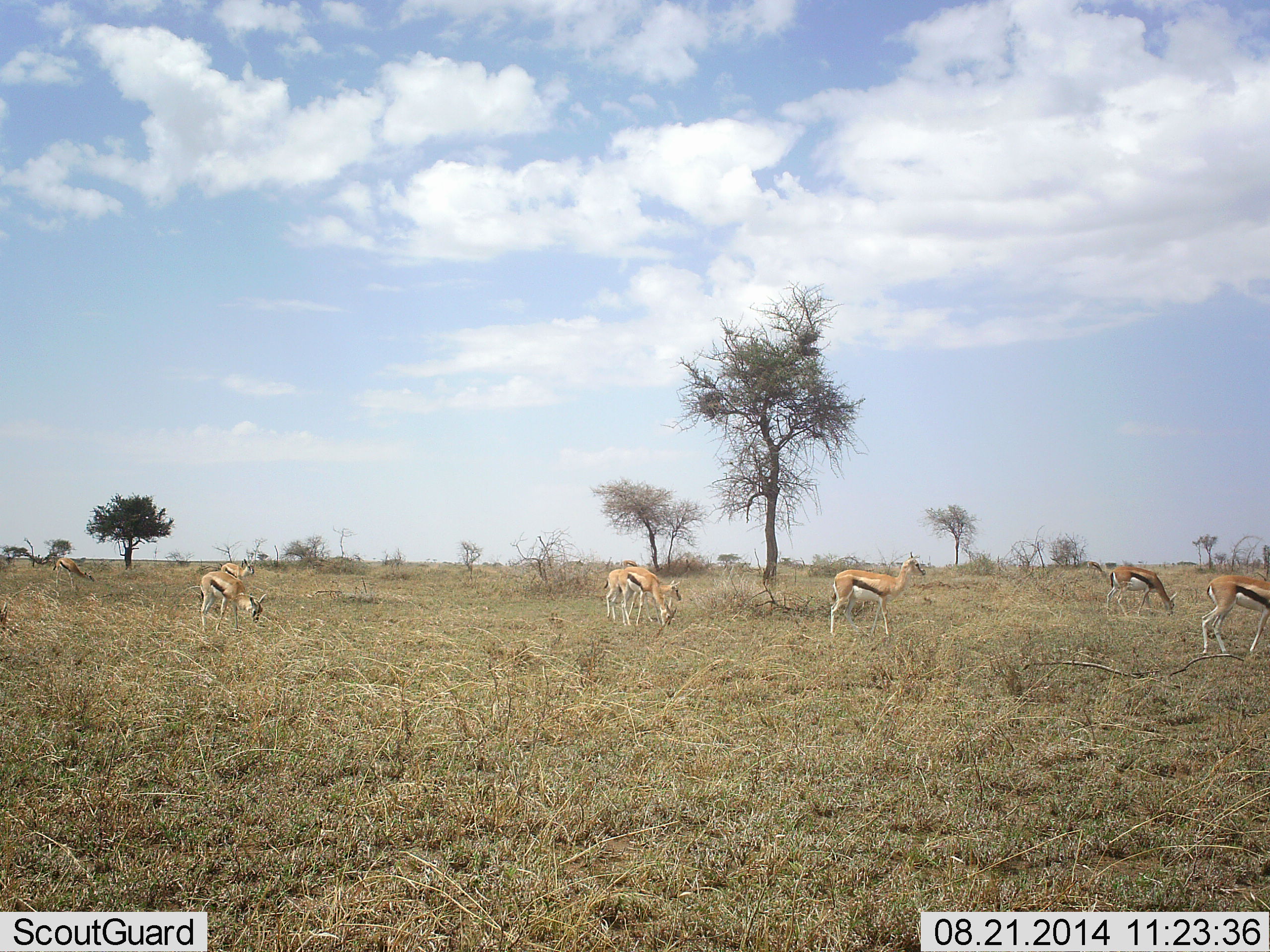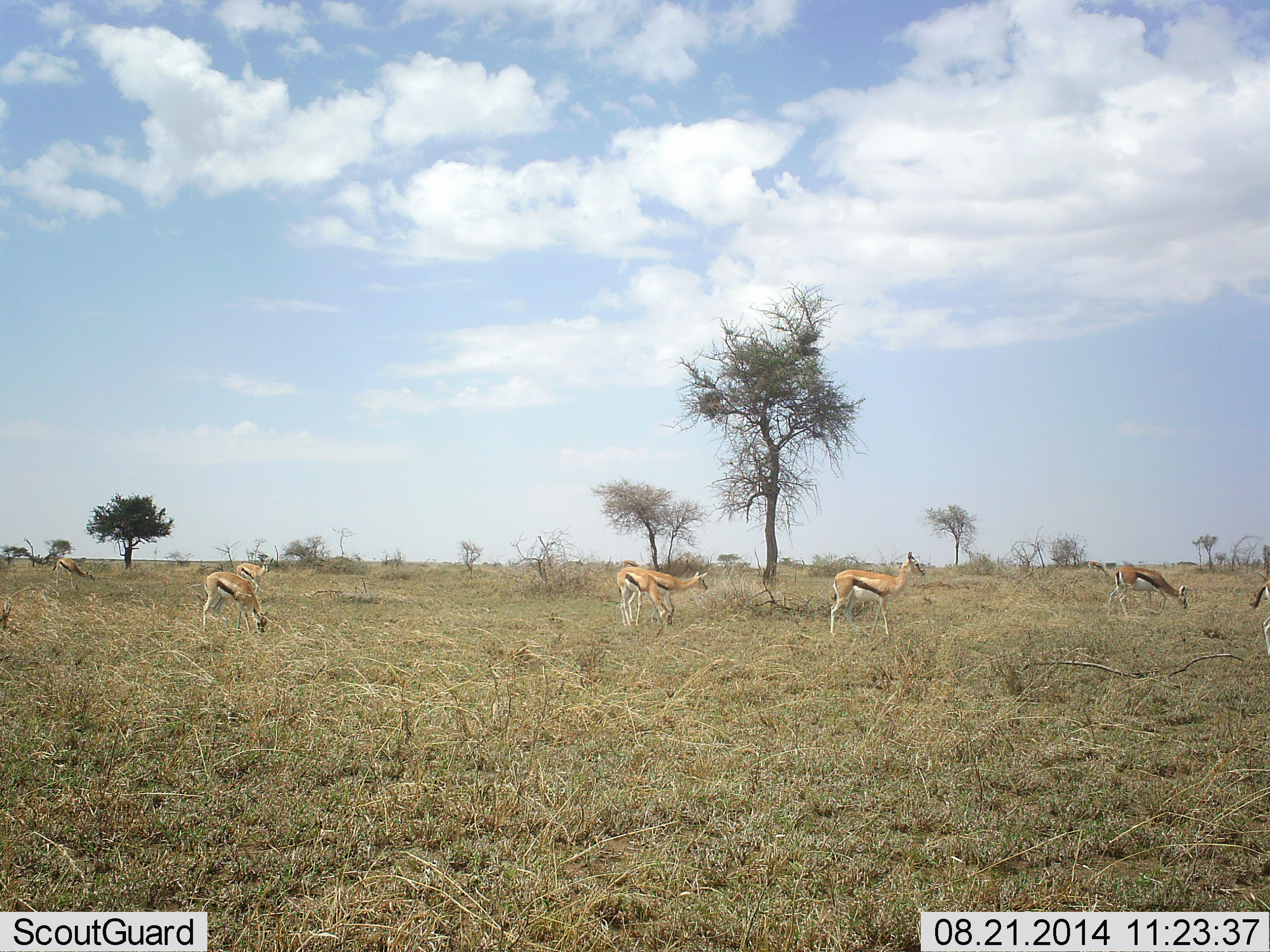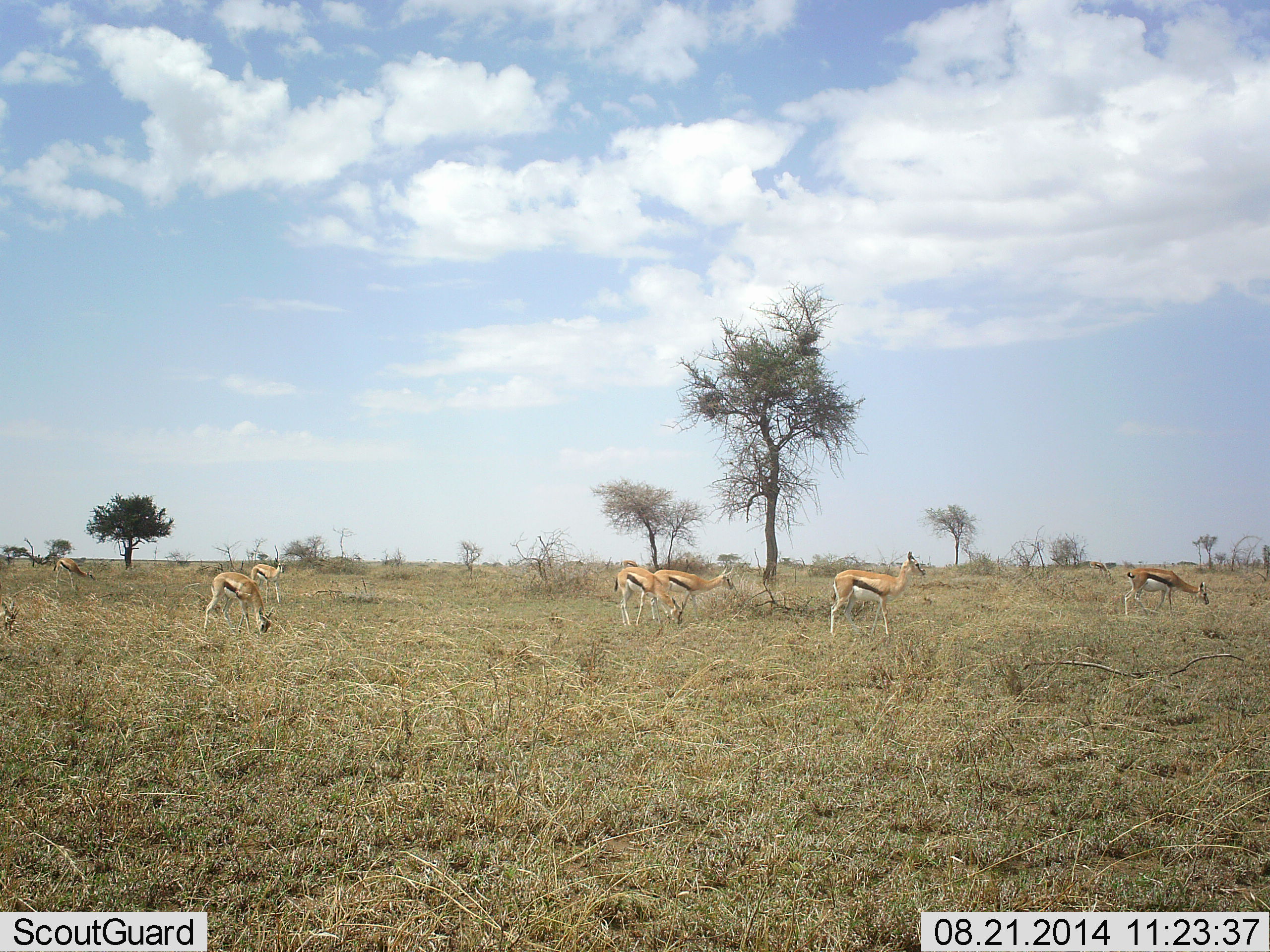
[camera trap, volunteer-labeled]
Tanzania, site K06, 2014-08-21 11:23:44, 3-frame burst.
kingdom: Animalia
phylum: Chordata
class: Mammalia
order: Artiodactyla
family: Bovidae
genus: Eudorcas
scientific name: Eudorcas thomsonii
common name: thomson's gazelle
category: gazellethomsons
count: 7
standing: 70%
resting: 10%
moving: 90%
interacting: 0%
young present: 0%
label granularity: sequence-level